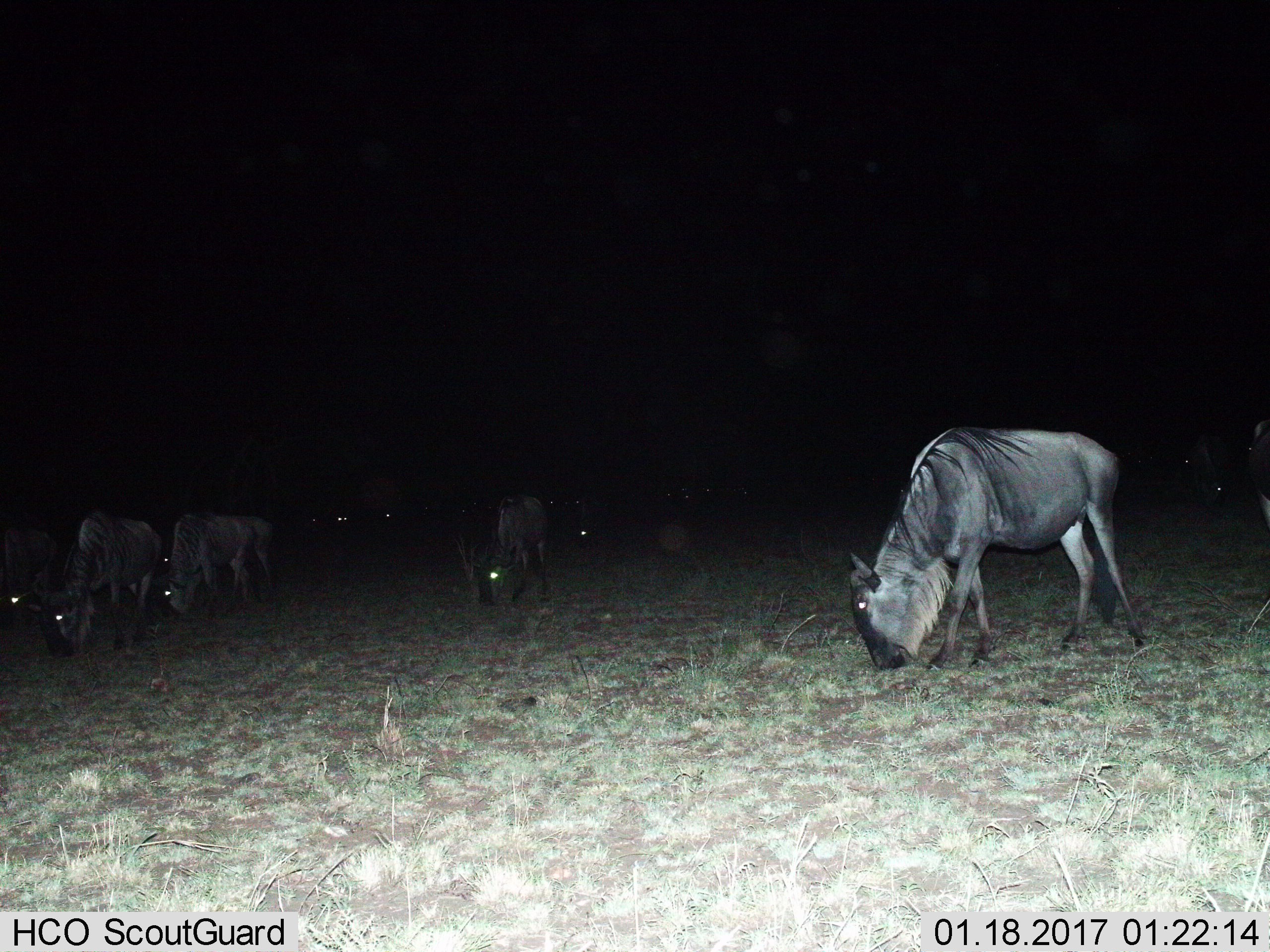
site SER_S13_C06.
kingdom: Animalia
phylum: Chordata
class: Mammalia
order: Artiodactyla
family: Bovidae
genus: Connochaetes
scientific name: Connochaetes taurinus taurinus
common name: blue wildebeest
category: wildebeestblue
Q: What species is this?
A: Wildebeestblue (blue wildebeest) (Connochaetes taurinus taurinus).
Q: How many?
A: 11-50.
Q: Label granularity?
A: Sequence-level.